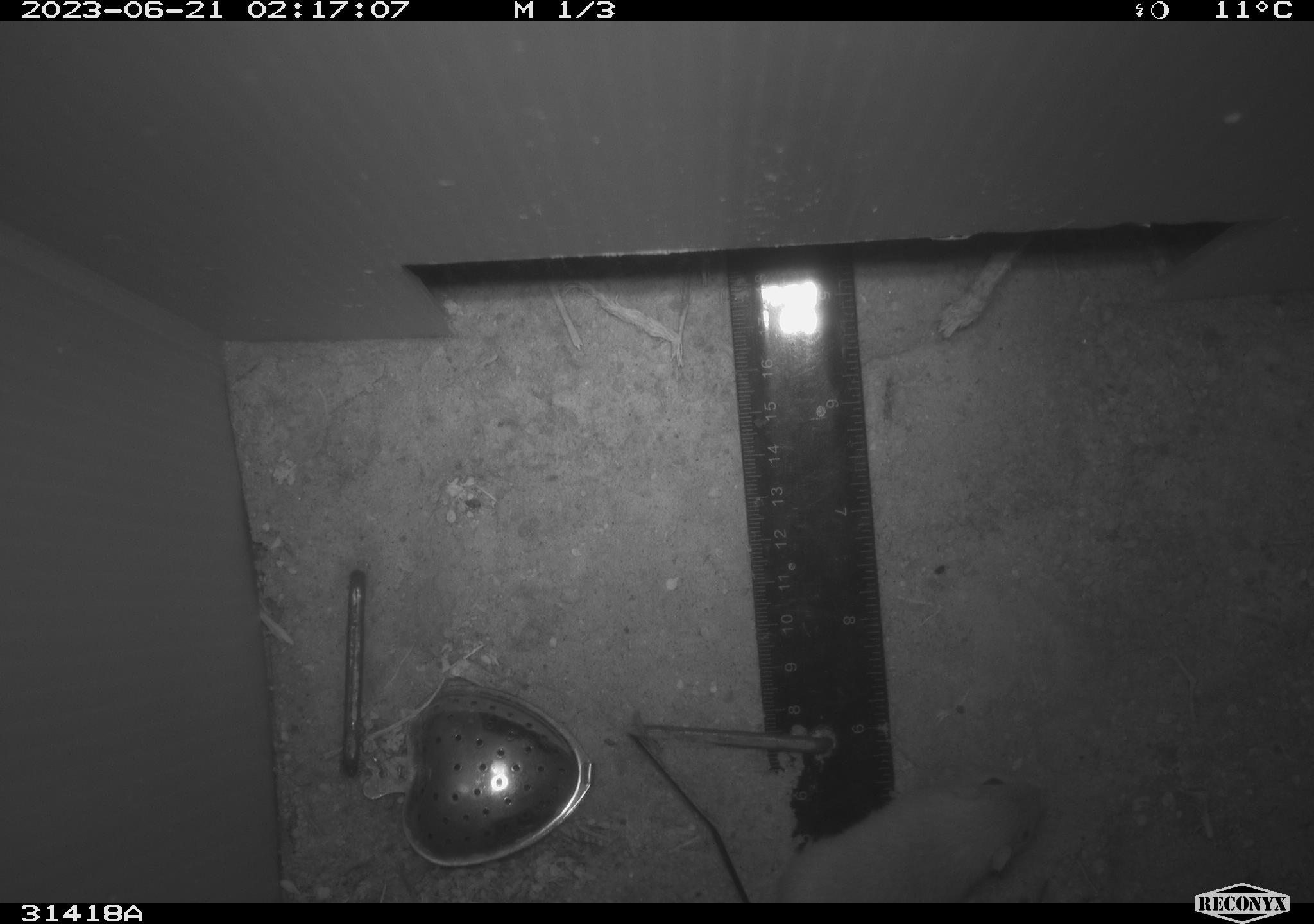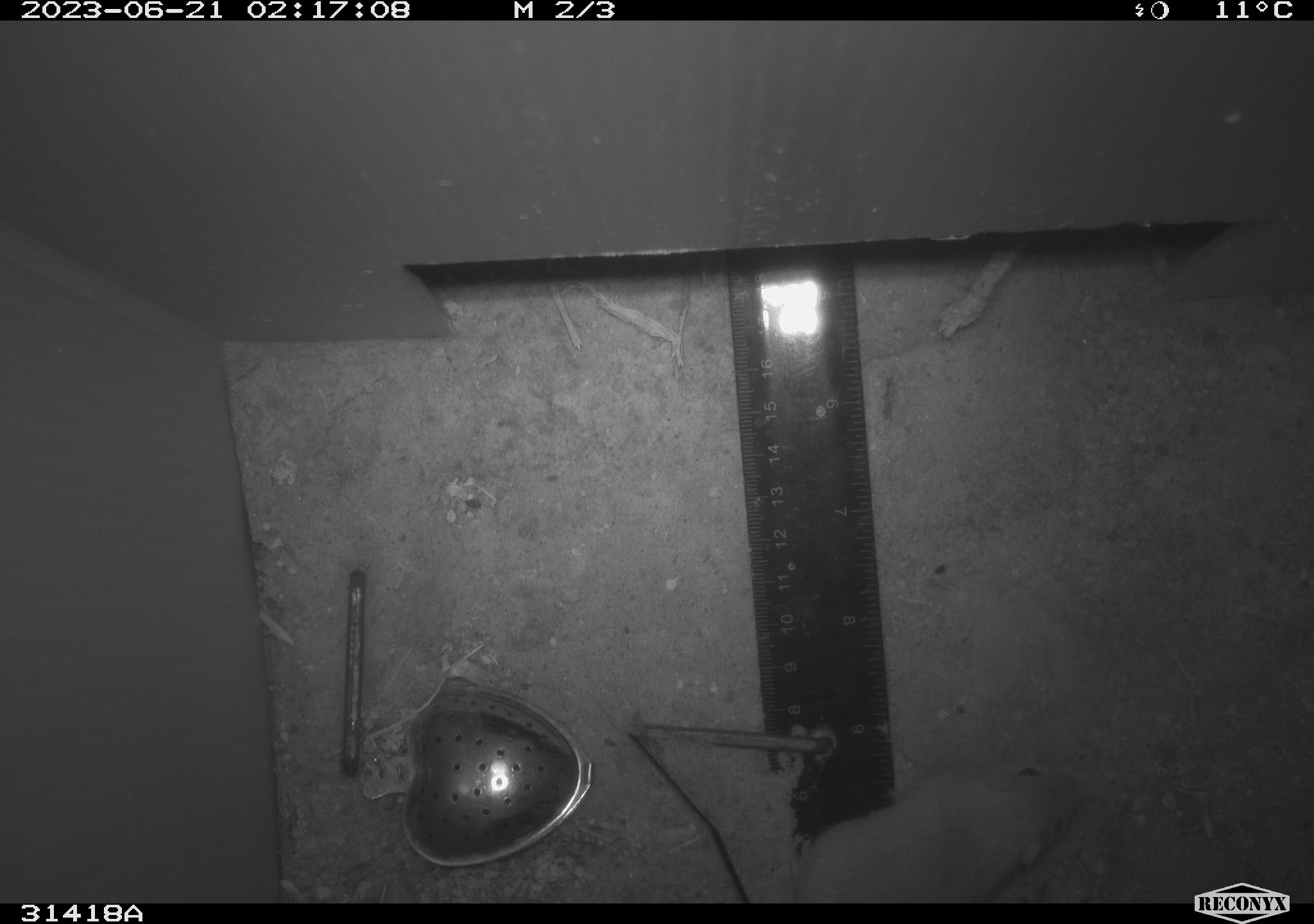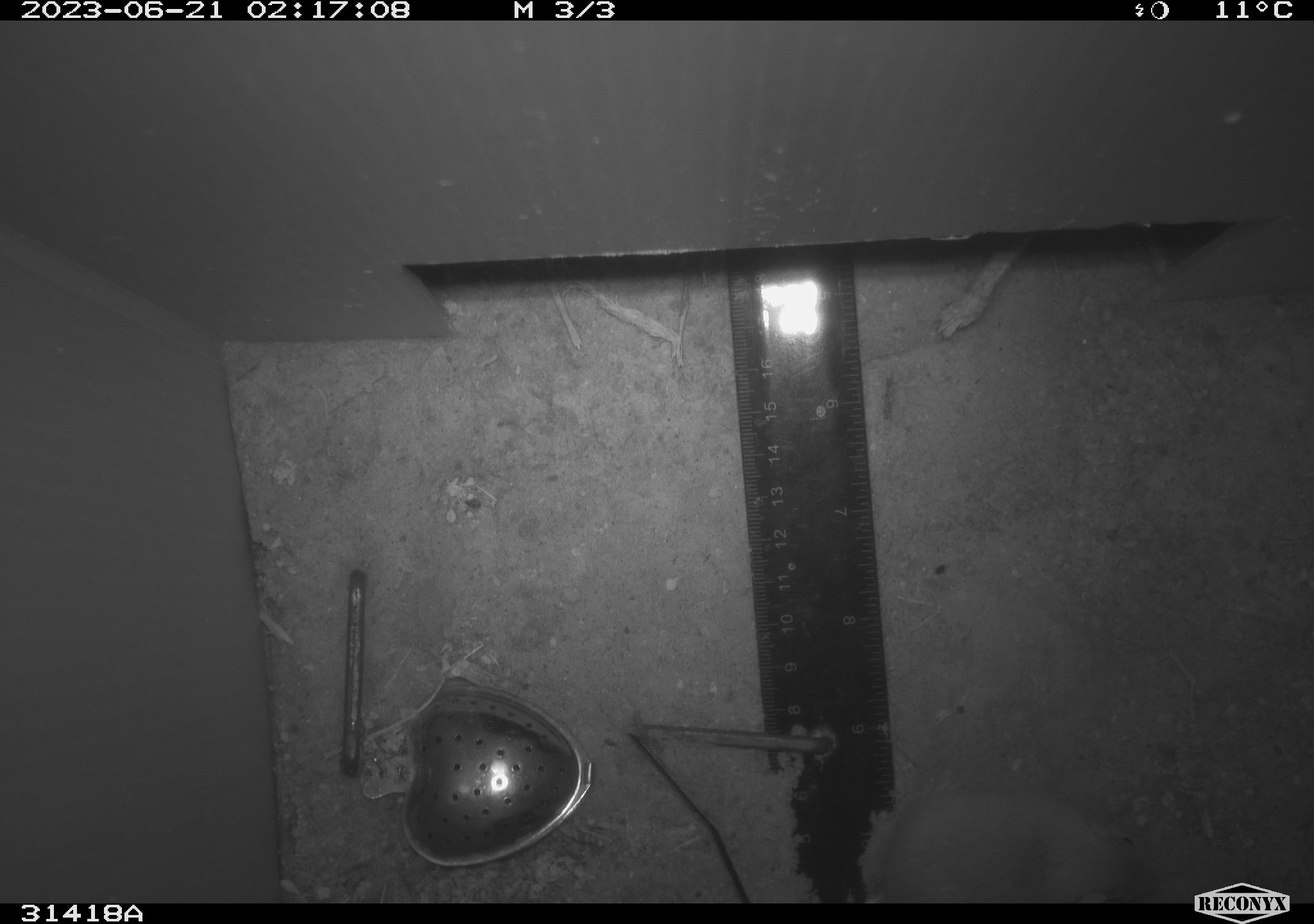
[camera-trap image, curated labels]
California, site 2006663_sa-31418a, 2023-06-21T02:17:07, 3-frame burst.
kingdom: Animalia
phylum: Chordata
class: Mammalia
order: Rodentia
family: Heteromyidae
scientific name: Heteromyidae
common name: kangaroo rats and pocket mice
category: heteromyidae family